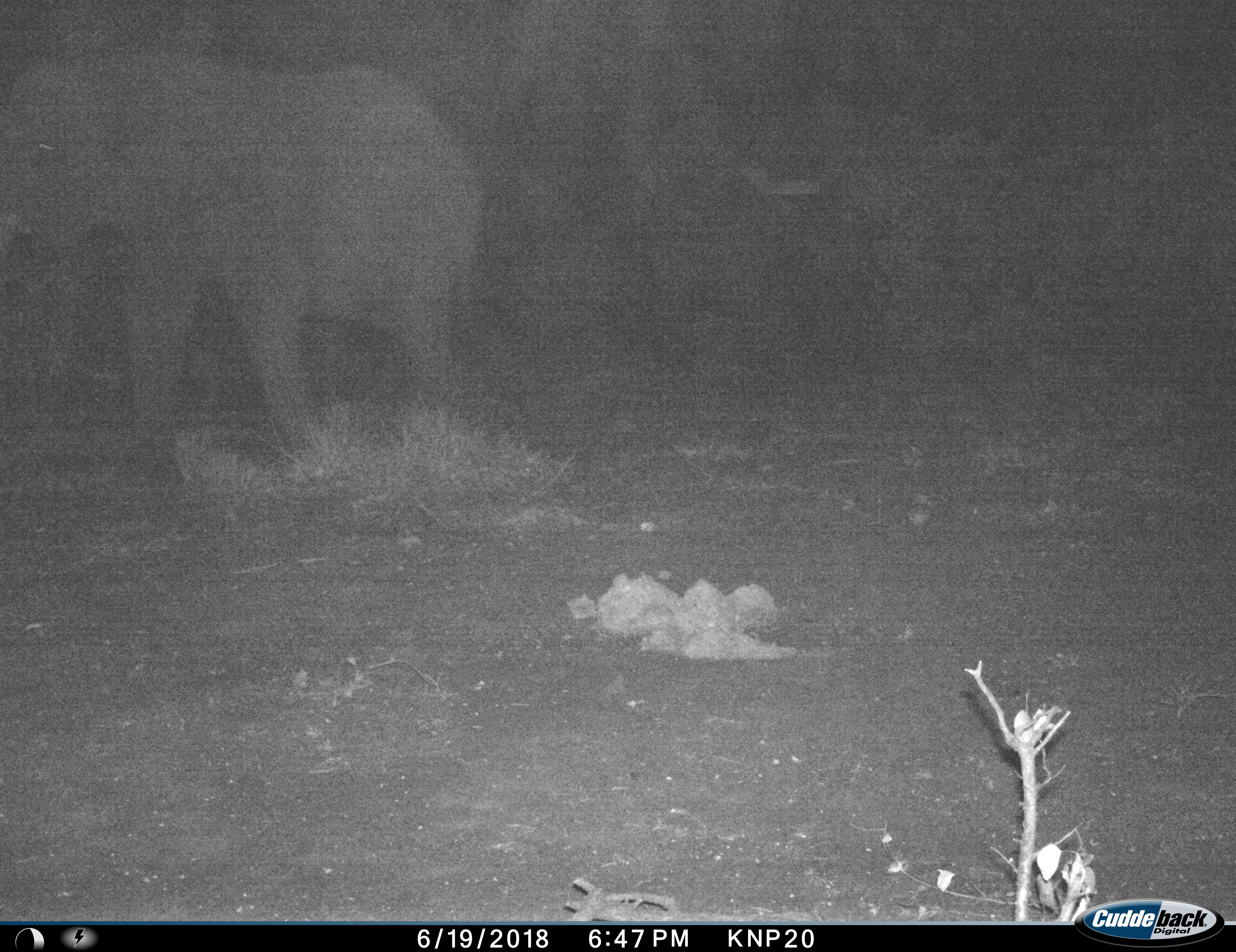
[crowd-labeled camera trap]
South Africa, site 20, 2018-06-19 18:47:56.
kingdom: Animalia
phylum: Chordata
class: Mammalia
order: Proboscidea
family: Elephantidae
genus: Loxodonta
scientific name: Loxodonta africana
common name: african bush elephant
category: elephant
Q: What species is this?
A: Elephant (african bush elephant) (Loxodonta africana).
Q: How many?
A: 1.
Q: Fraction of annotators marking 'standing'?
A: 40%.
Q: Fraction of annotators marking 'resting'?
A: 0%.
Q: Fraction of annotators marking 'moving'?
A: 60%.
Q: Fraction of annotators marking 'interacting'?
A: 0%.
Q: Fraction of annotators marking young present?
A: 0%.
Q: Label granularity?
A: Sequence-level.